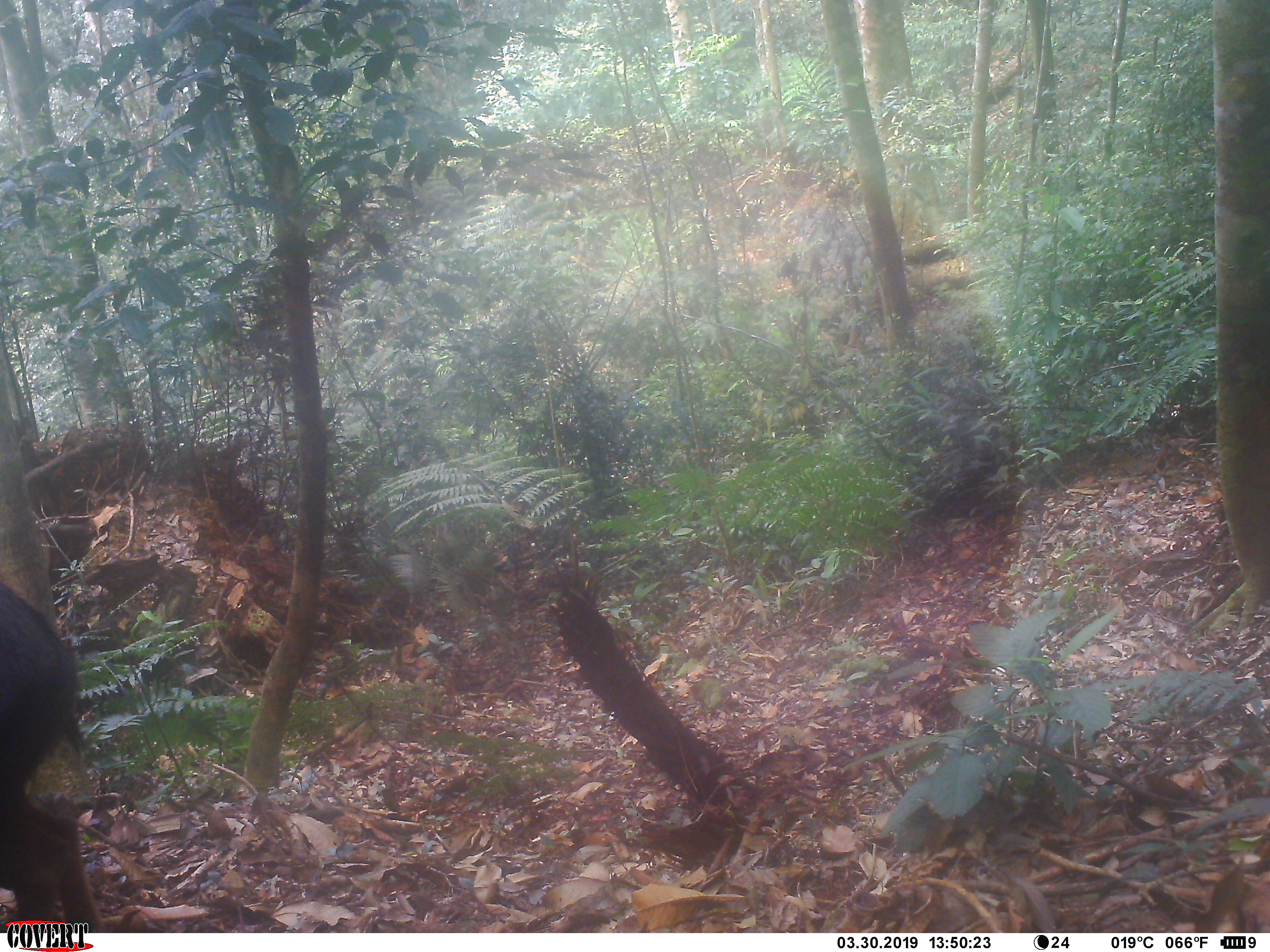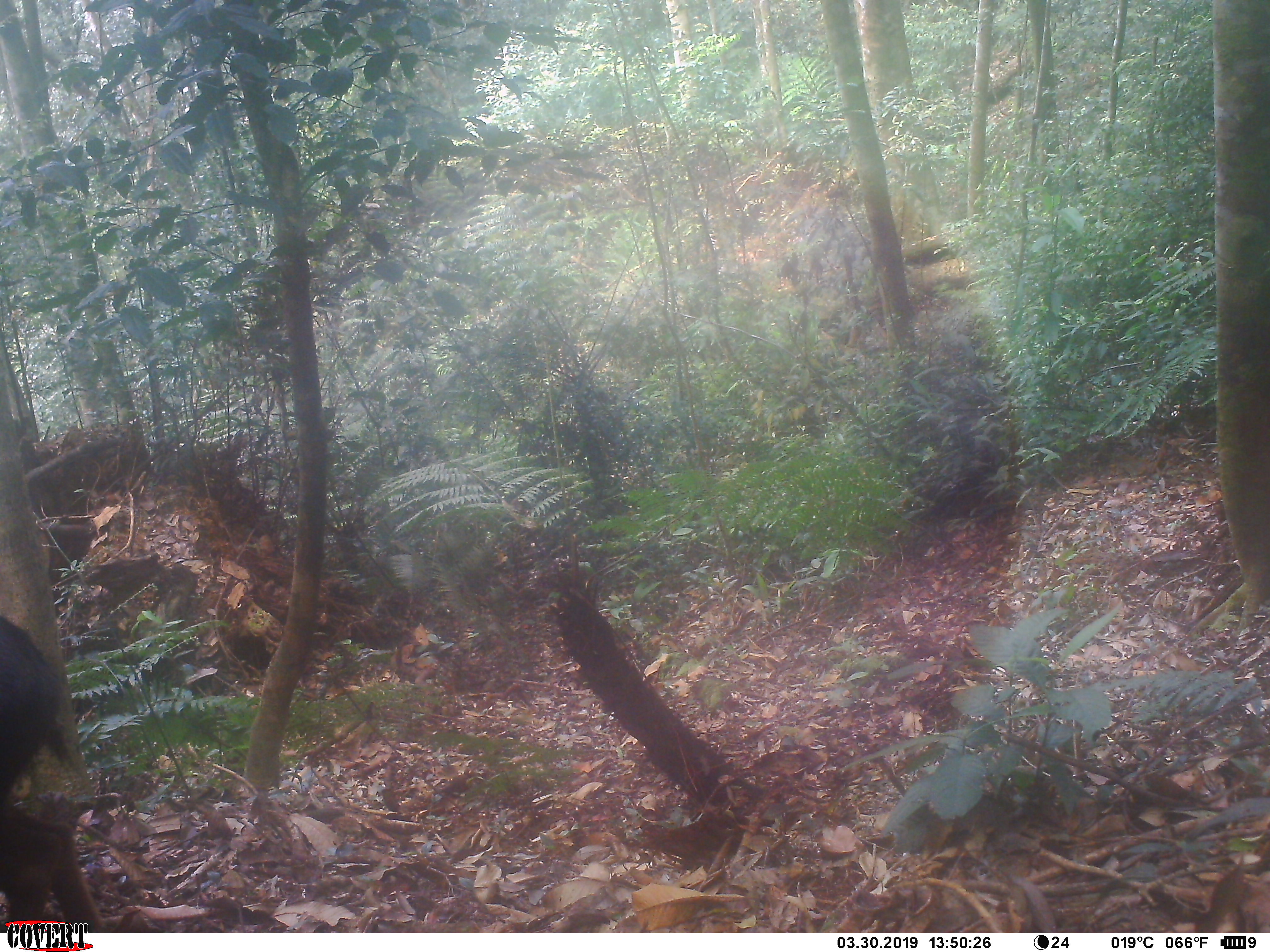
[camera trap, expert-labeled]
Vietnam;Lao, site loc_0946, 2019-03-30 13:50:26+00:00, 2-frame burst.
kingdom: Animalia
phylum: Chordata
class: Mammalia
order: Artiodactyla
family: Bovidae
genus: Capricornis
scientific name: Capricornis sumatraensis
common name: chinese serow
Chinese serow (Capricornis sumatraensis). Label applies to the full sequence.